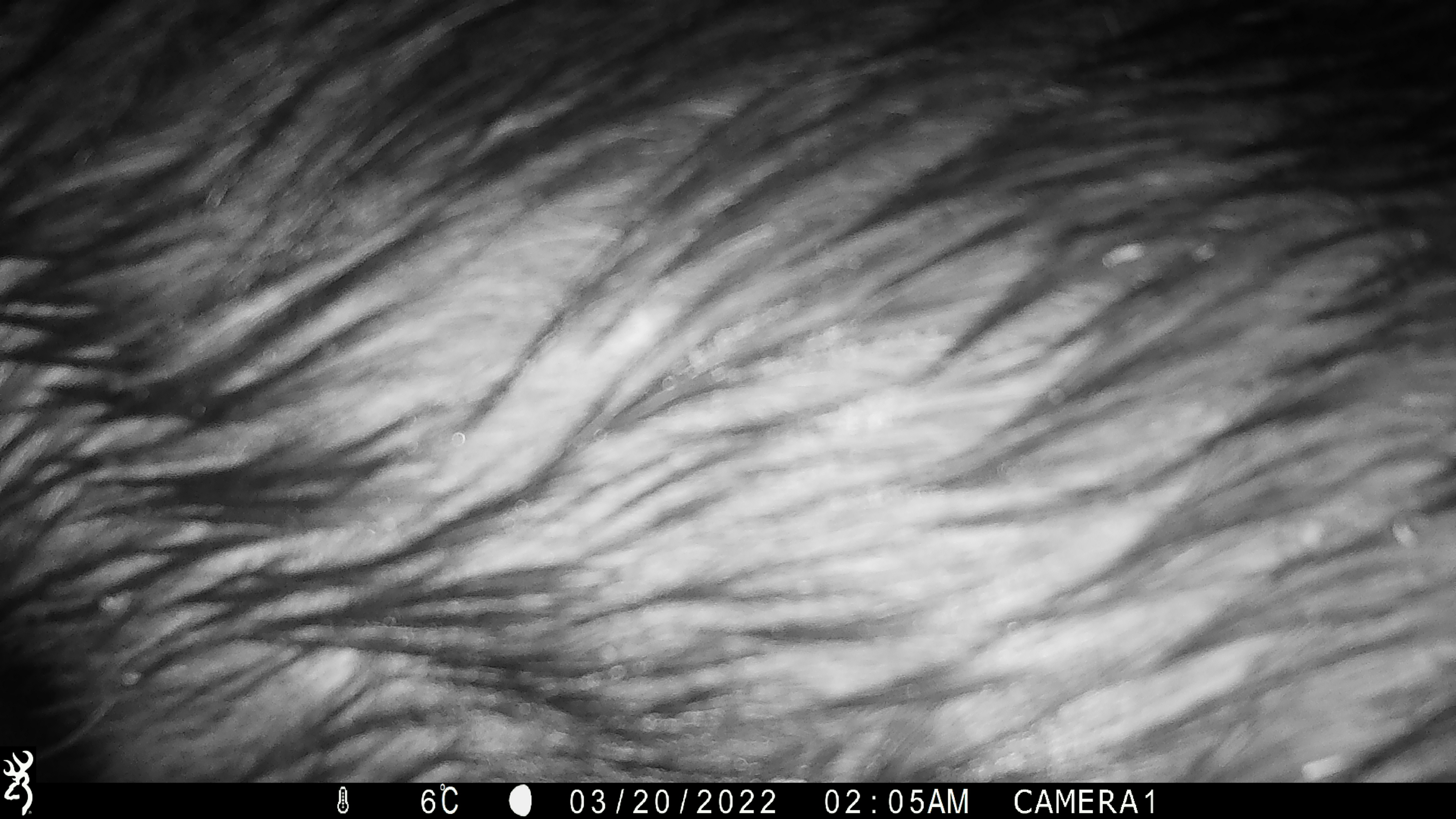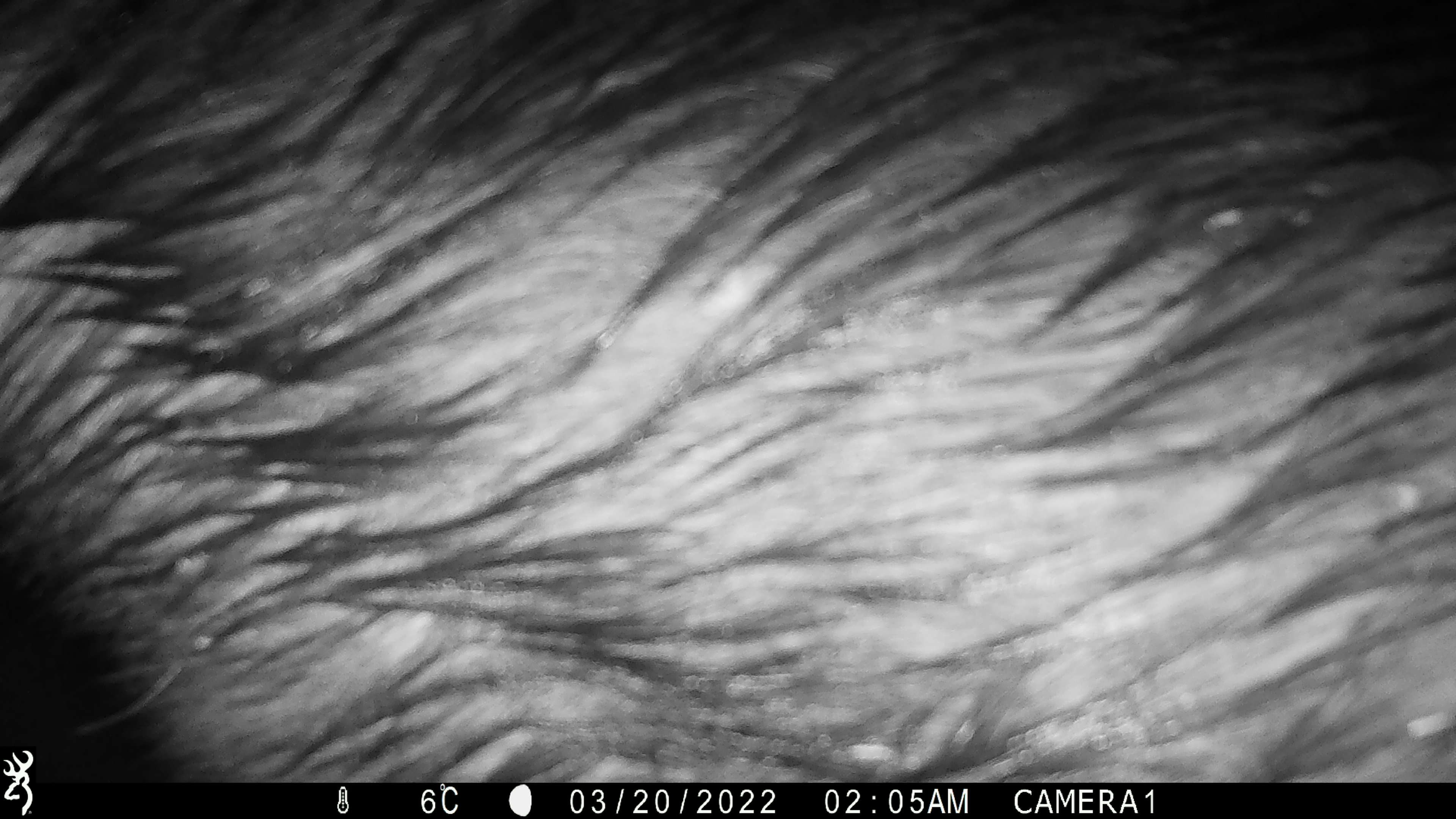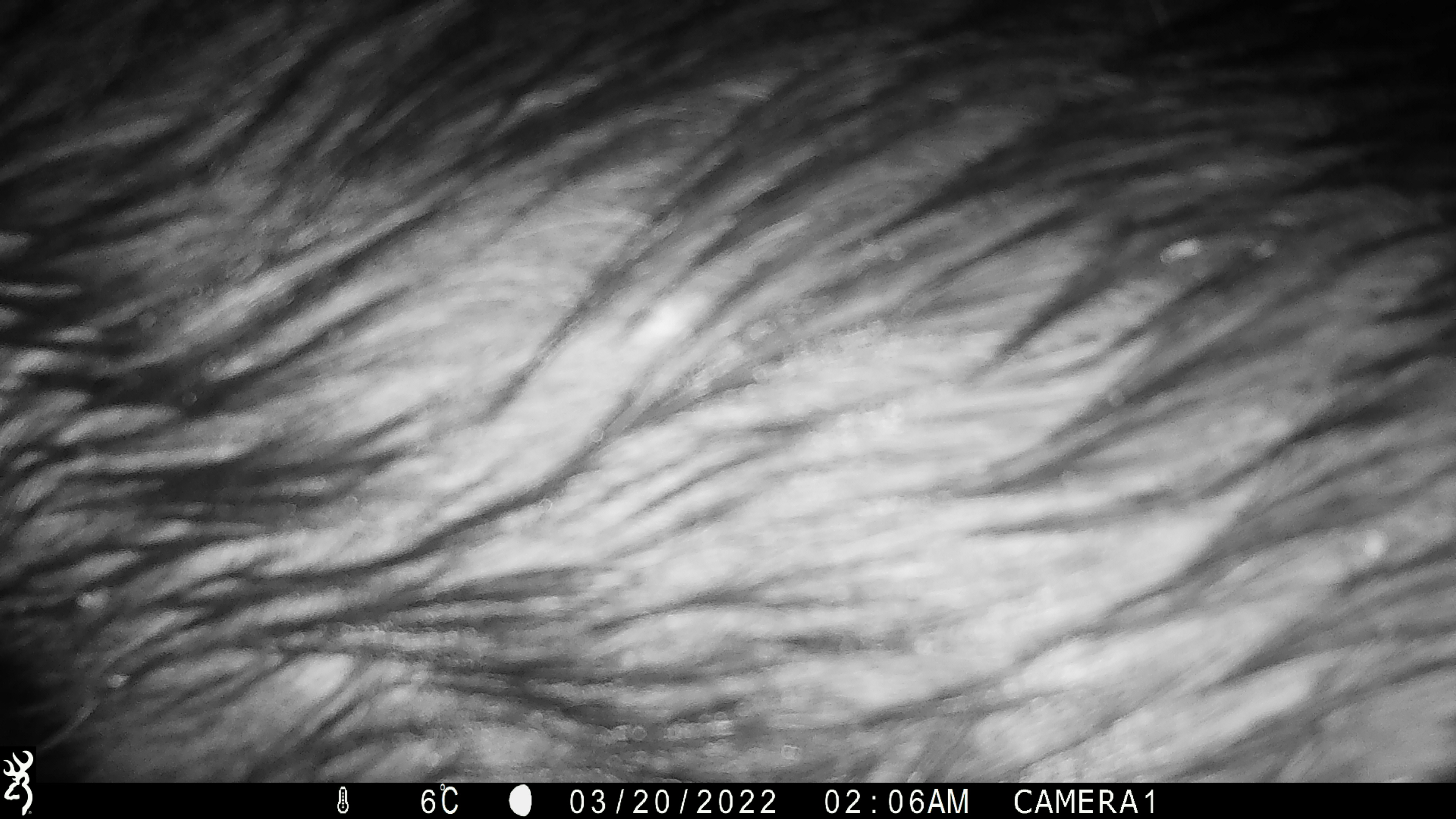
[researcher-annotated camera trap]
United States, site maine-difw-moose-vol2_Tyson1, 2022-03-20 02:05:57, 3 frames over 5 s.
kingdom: Animalia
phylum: Chordata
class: Mammalia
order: Artiodactyla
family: Cervidae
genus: Alces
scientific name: Alces alces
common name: moose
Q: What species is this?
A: Moose (Alces alces).